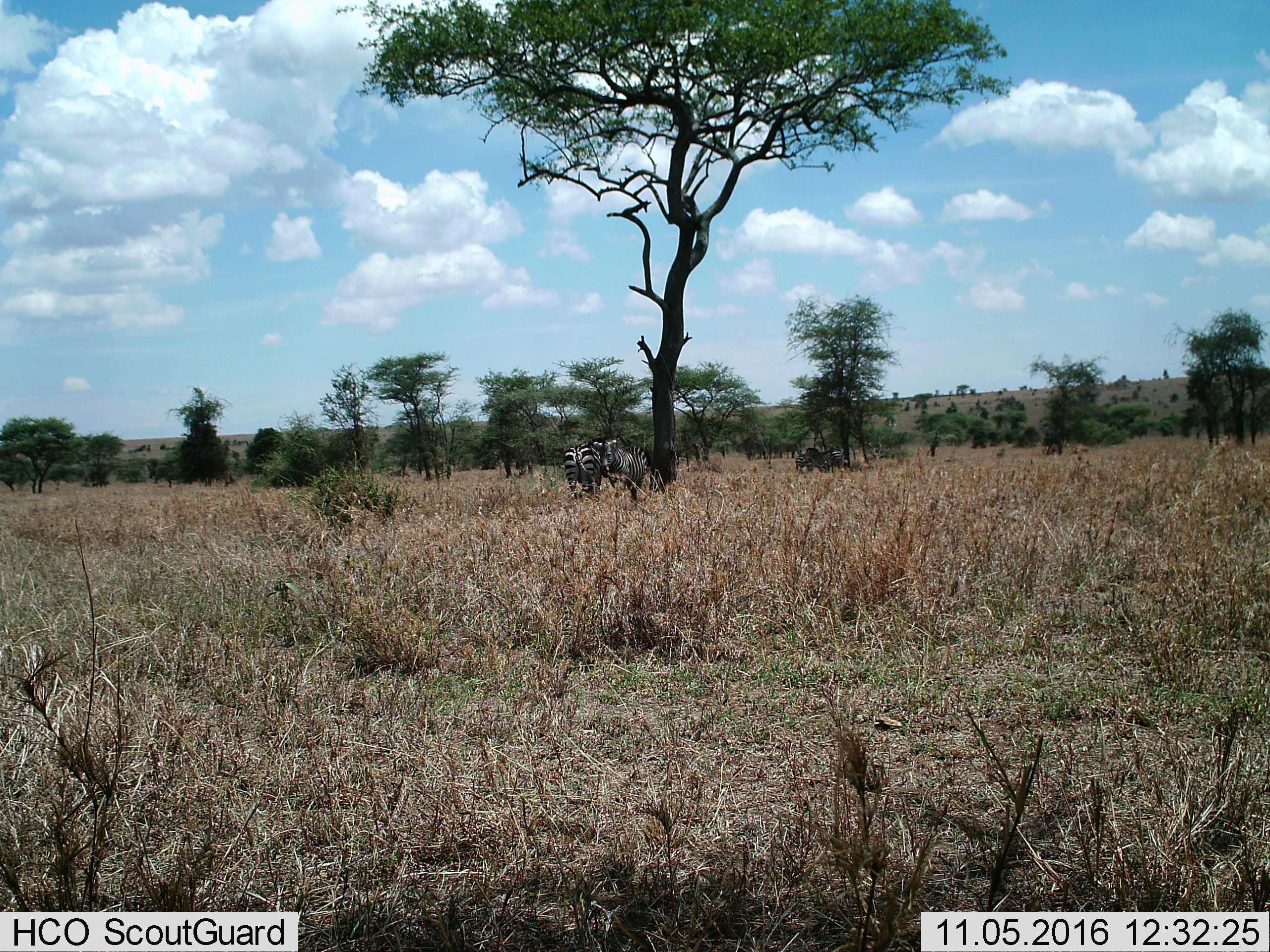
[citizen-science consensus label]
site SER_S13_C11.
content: unidentified animal